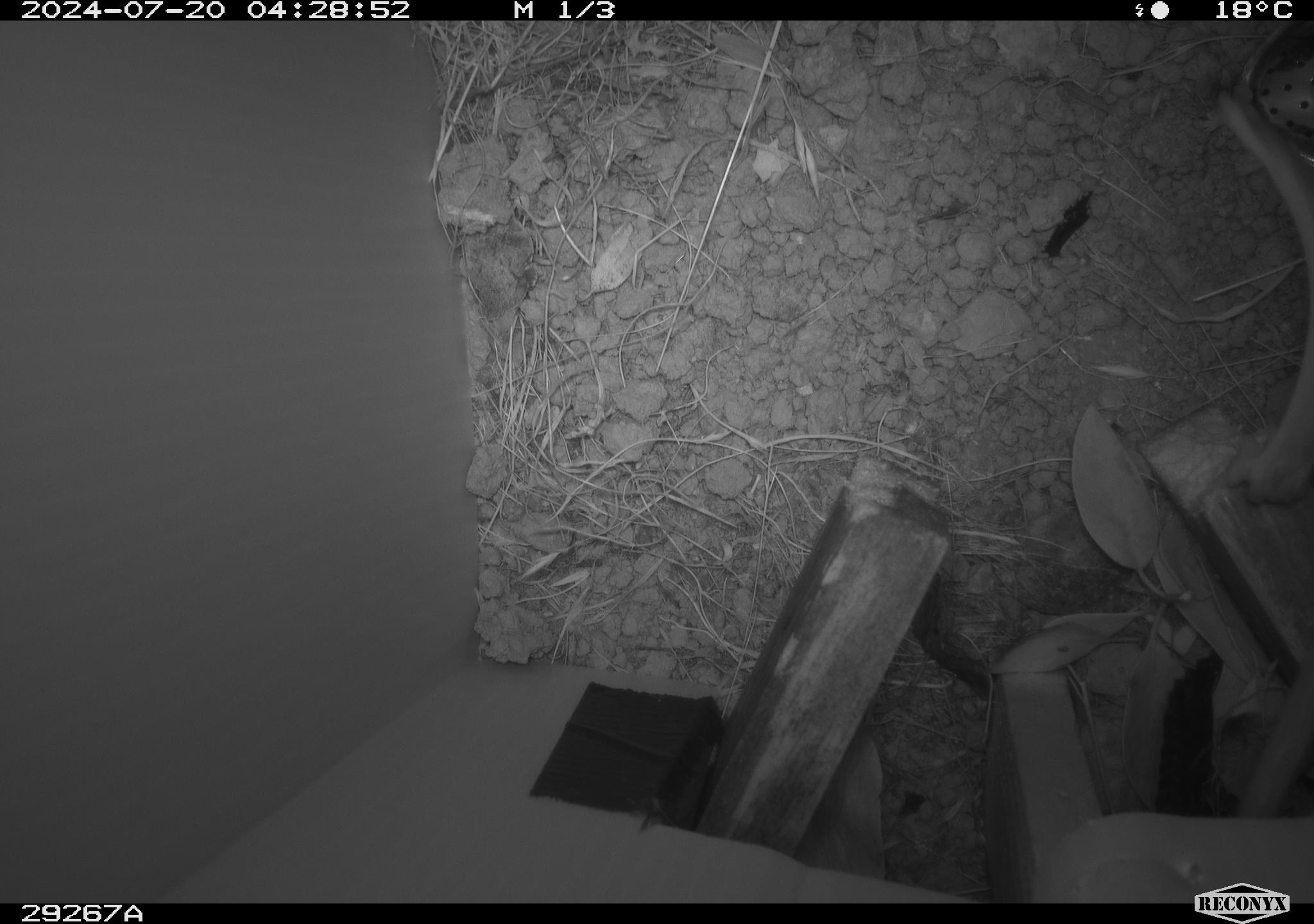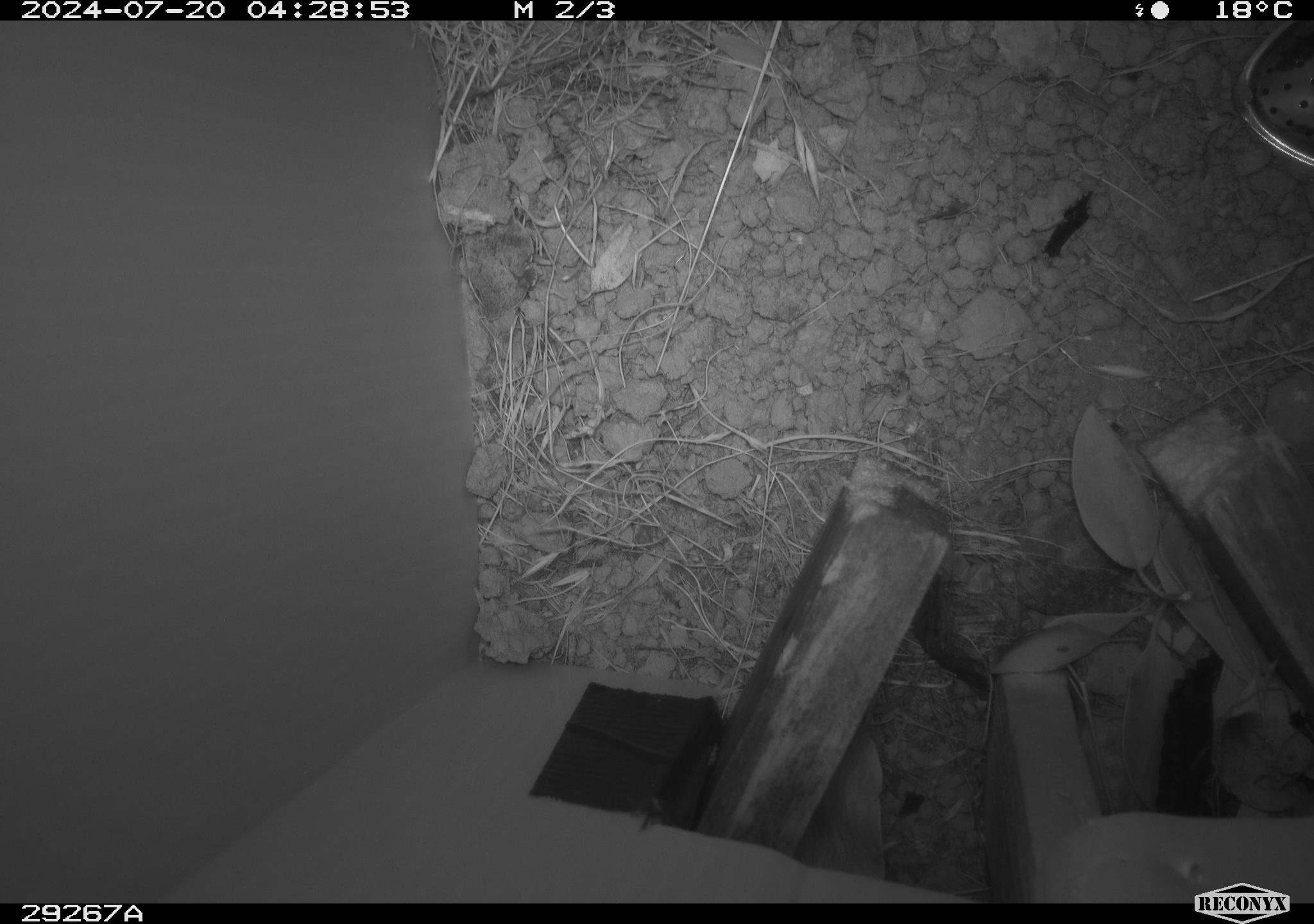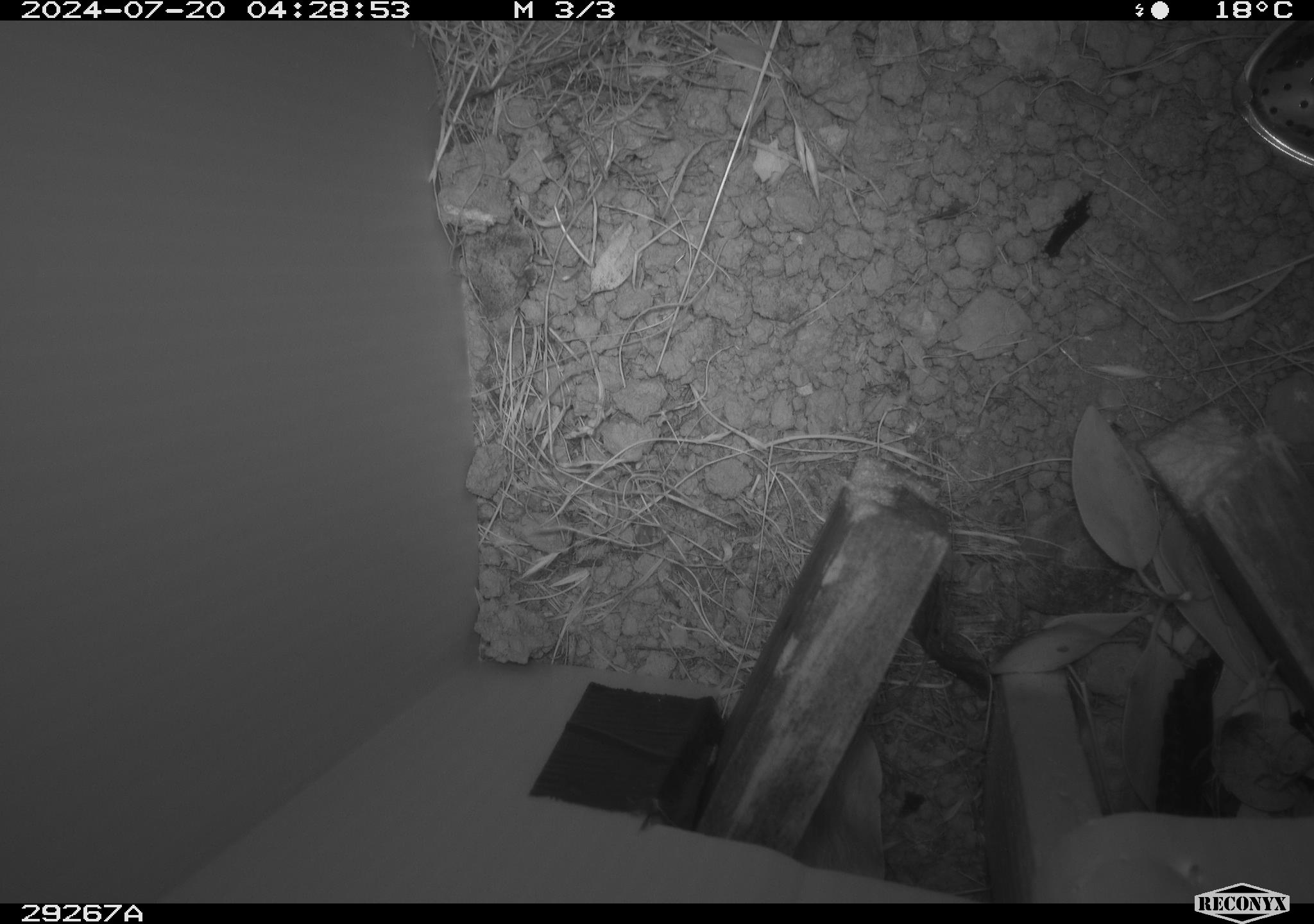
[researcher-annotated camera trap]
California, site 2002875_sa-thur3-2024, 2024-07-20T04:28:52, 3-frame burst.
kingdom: Animalia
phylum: Chordata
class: Mammalia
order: Rodentia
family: Cricetidae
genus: Neotoma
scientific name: Neotoma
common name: pack rat or woodrat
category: neotoma species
Neotoma species (pack rat or woodrat) (Neotoma).